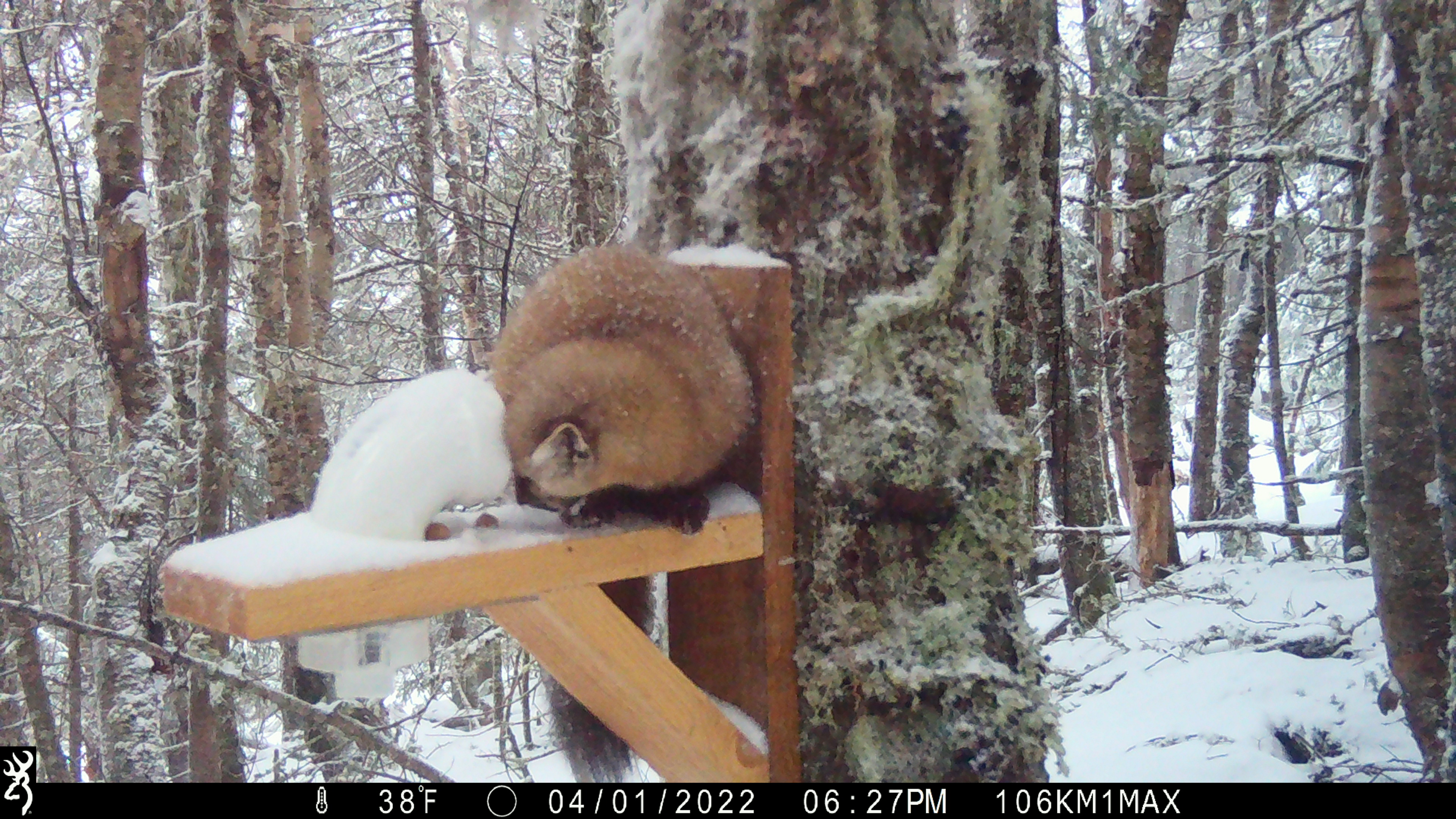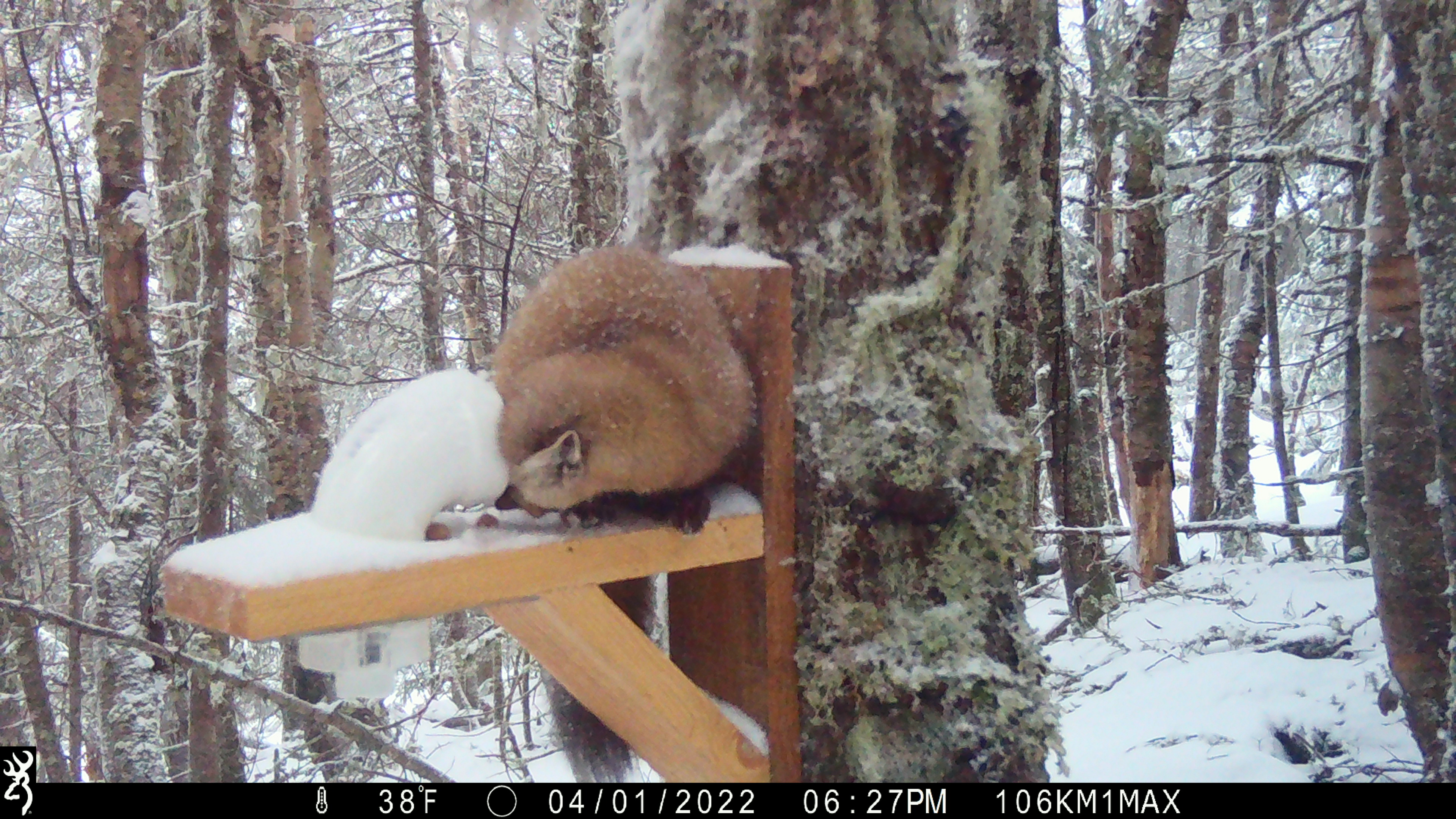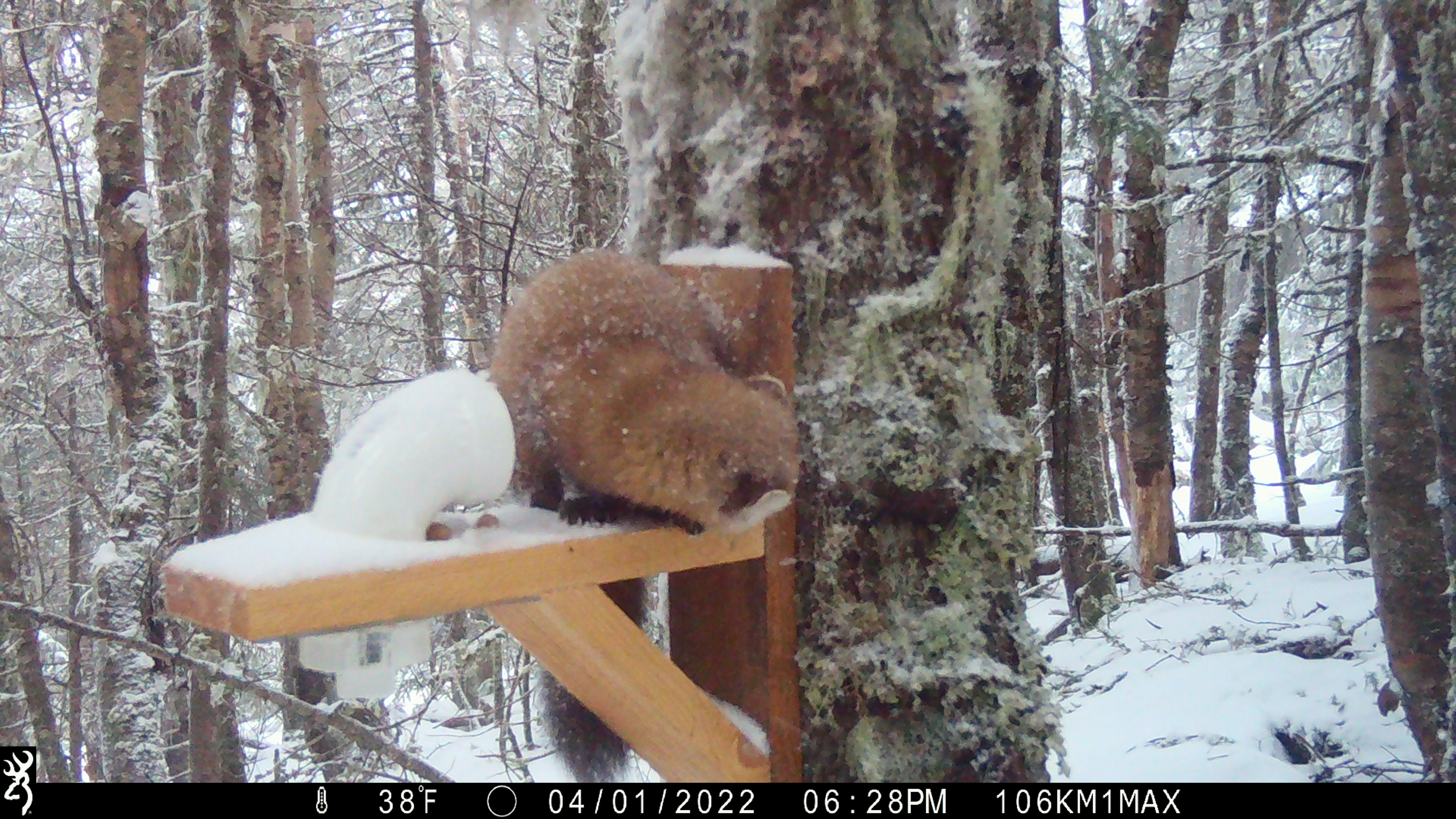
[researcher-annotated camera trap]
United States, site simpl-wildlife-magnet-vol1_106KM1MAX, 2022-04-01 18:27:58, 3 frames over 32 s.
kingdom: Animalia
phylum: Chordata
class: Mammalia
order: Carnivora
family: Mustelidae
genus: Martes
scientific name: Martes americana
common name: american marten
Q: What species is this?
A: American marten (Martes americana).